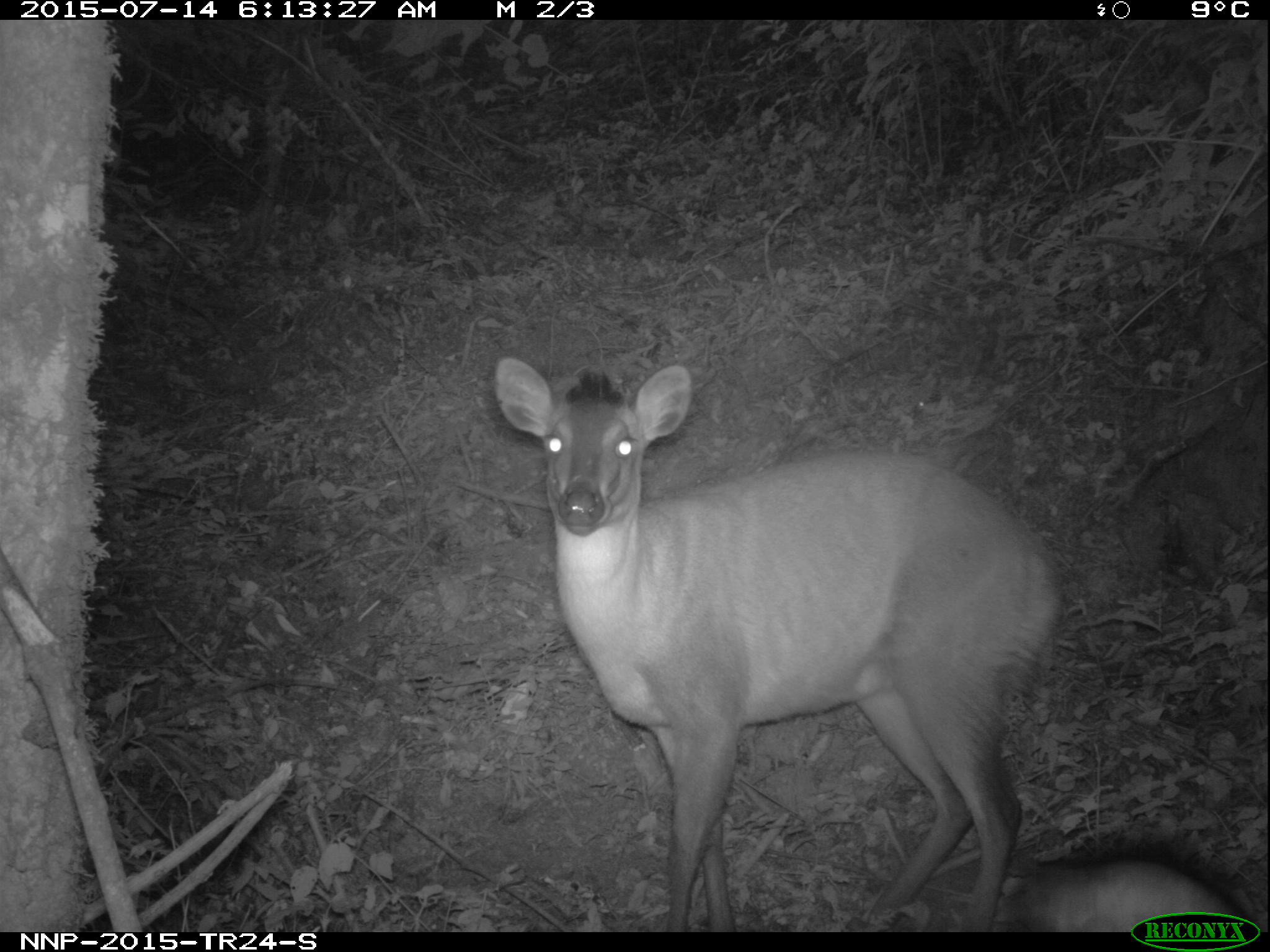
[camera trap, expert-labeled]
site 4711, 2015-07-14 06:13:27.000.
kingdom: Animalia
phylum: Chordata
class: Mammalia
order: Artiodactyla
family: Bovidae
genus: Cephalophus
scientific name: Cephalophus nigrifrons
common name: black-fronted duiker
Cephalophus nigrifrons (black-fronted duiker), count 1.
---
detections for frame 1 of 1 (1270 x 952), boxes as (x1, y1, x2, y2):
cephalophus nigrifrons: (490, 355, 1059, 935); (998, 842, 1253, 932)